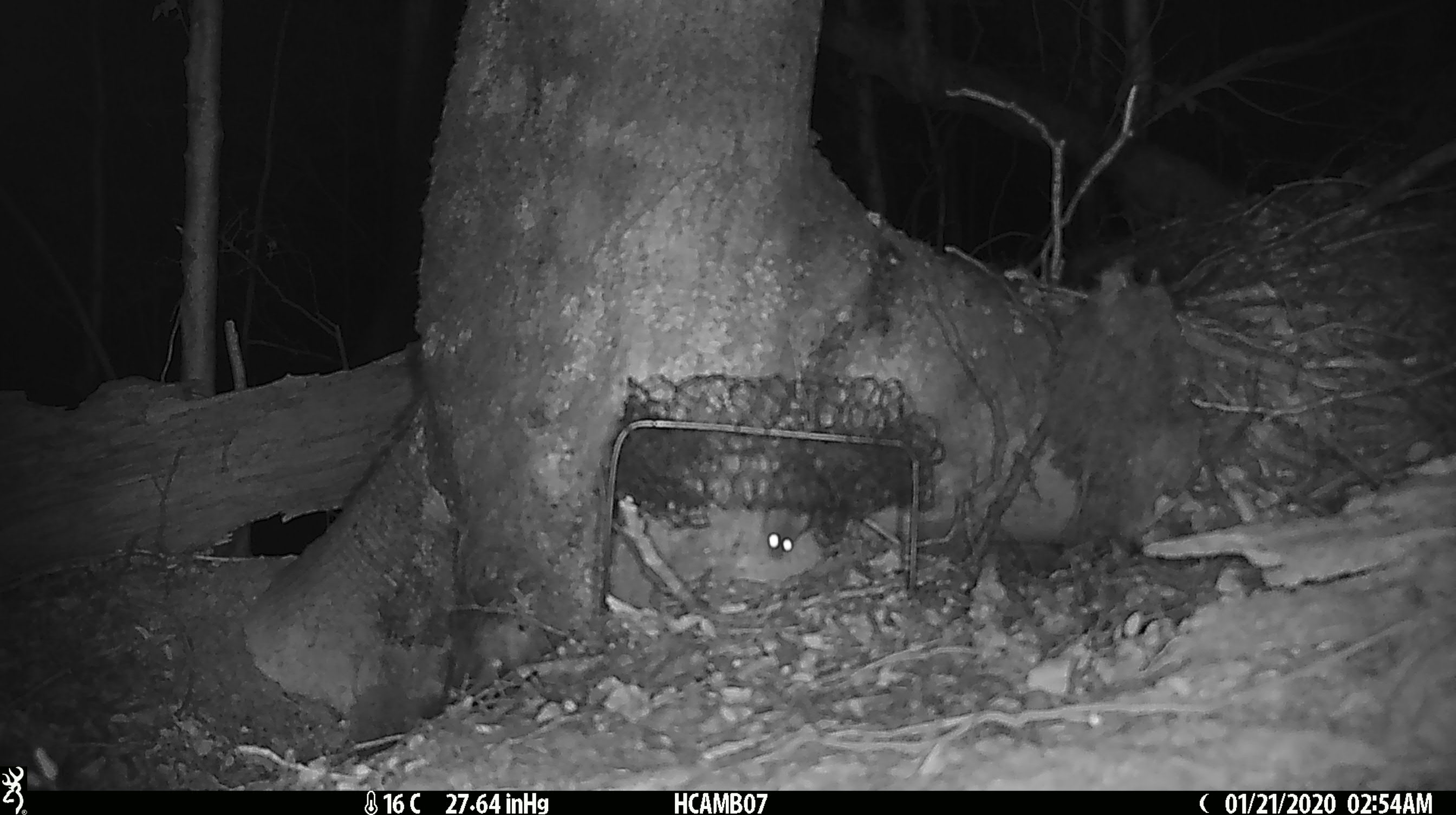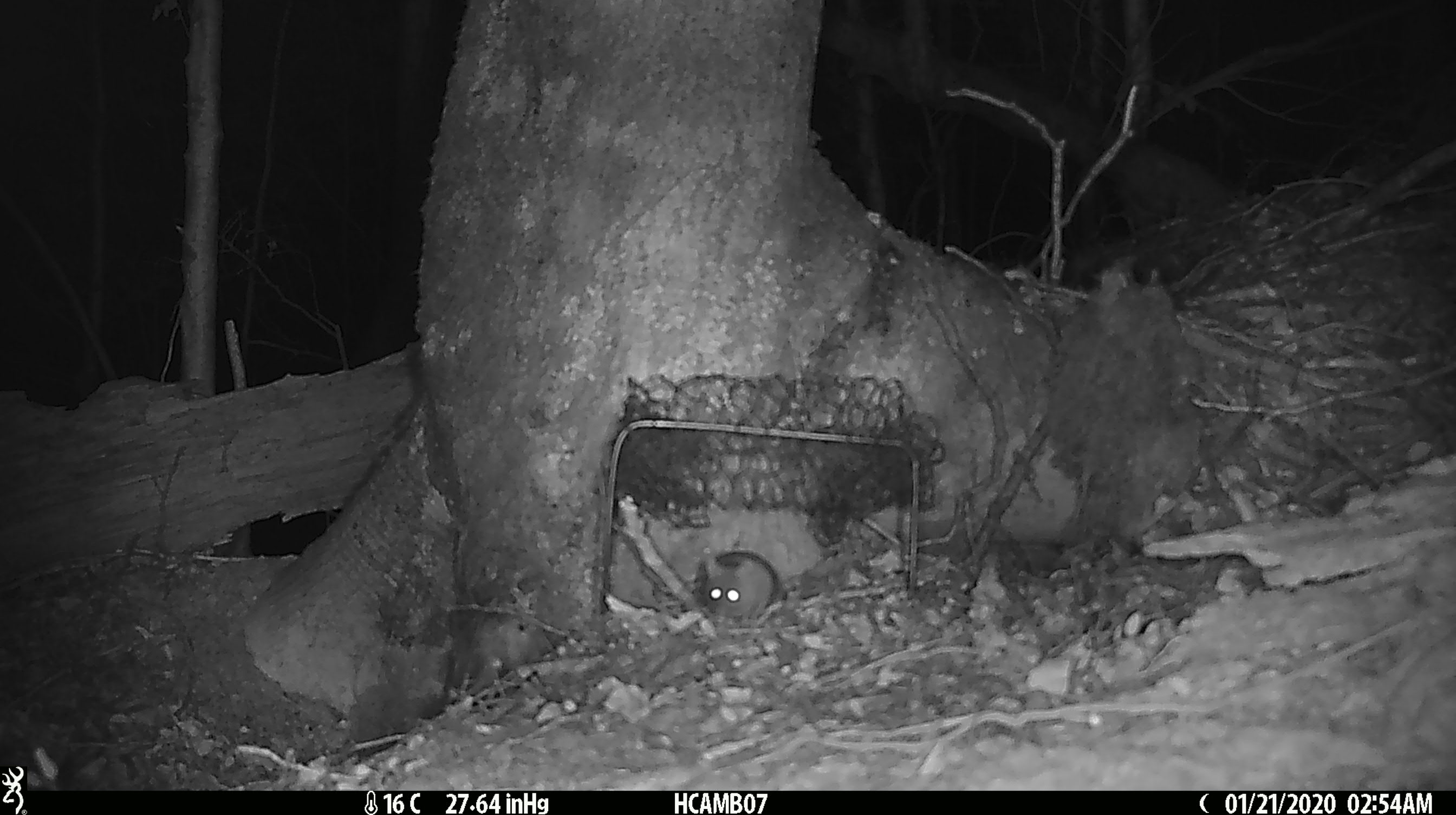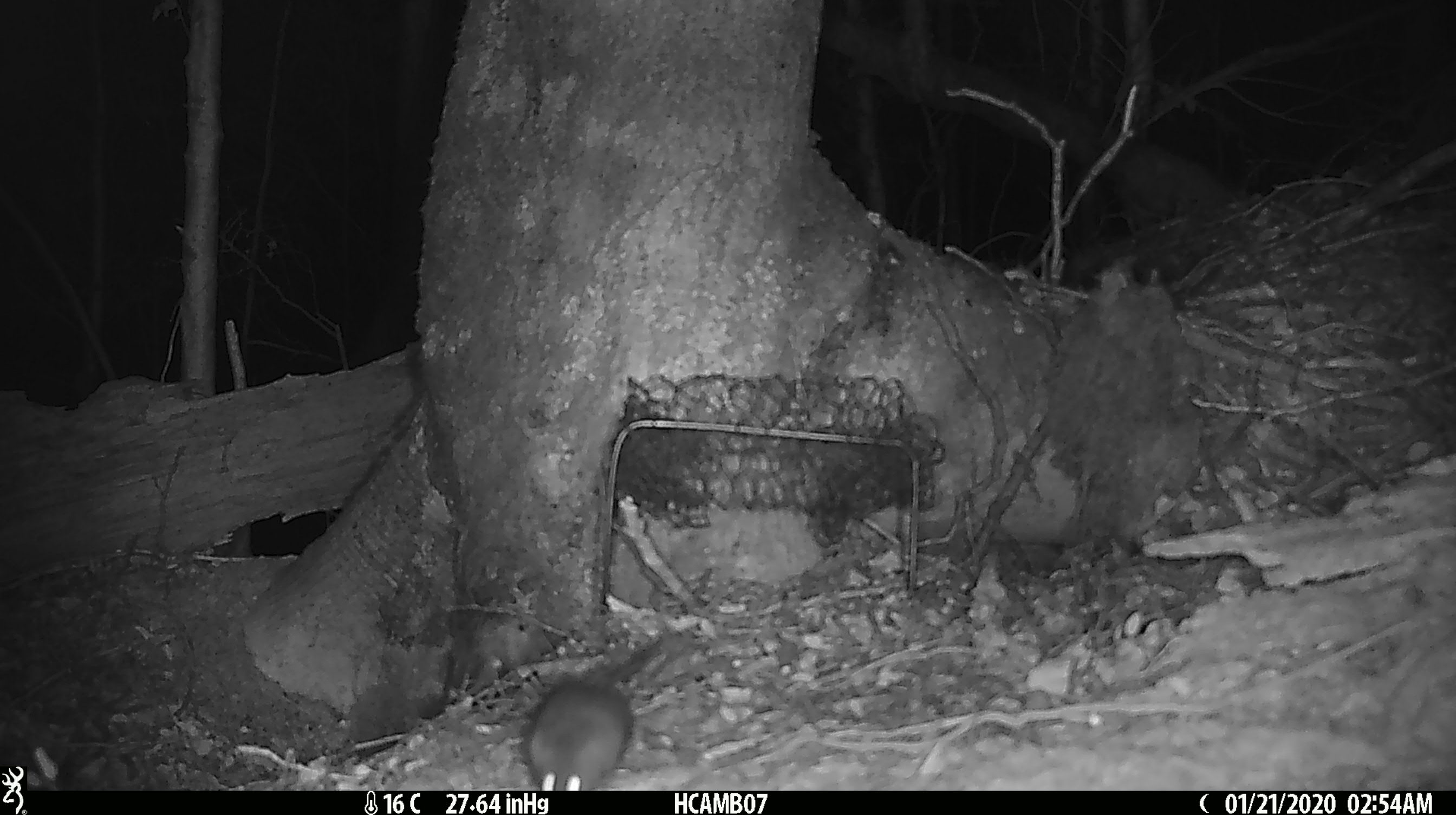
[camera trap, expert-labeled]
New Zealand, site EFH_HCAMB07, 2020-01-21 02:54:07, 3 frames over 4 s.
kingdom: Animalia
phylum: Chordata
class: Mammalia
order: Rodentia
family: Muridae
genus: Mus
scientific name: Mus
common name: mouse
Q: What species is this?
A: Mouse (Mus).